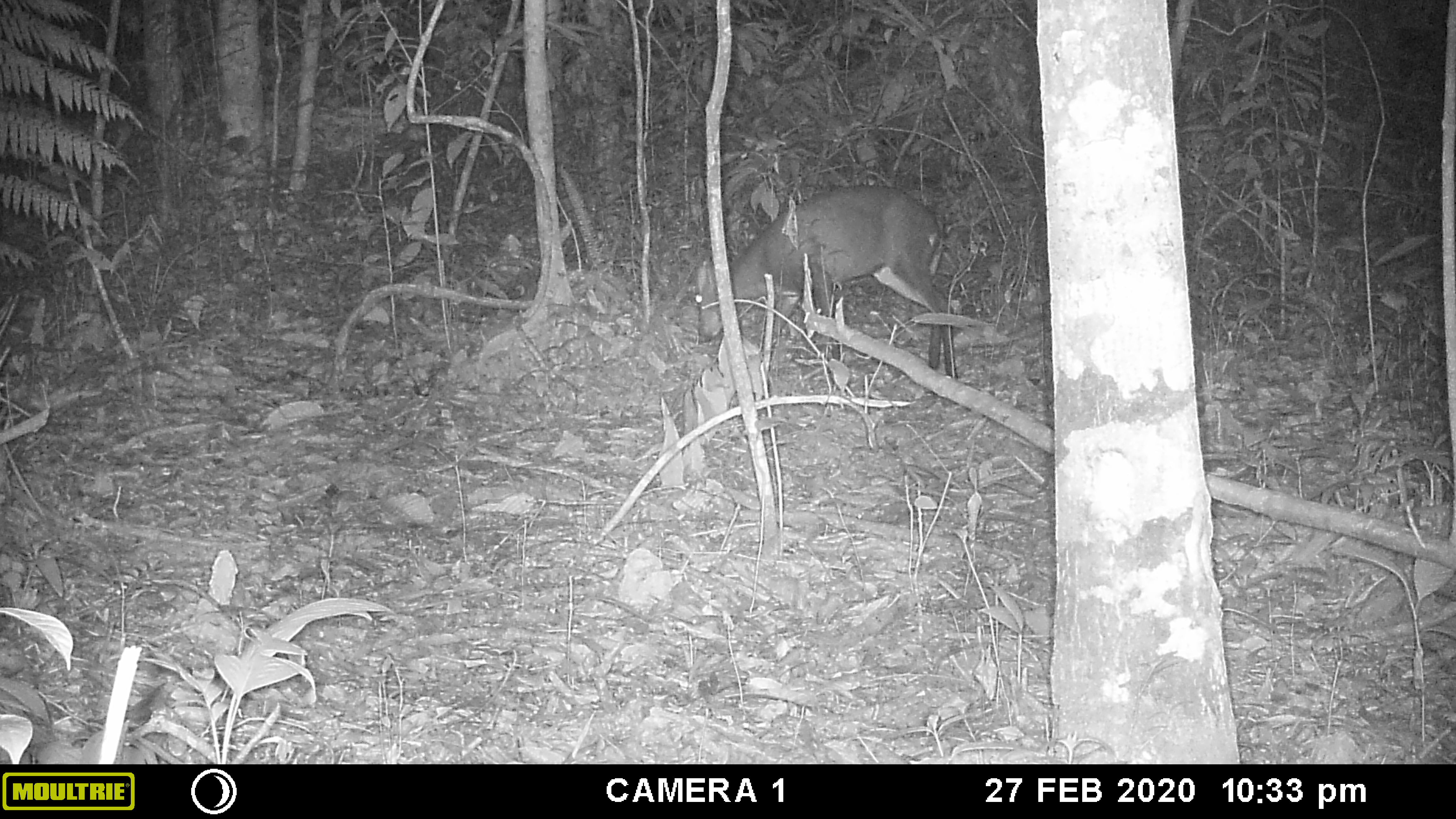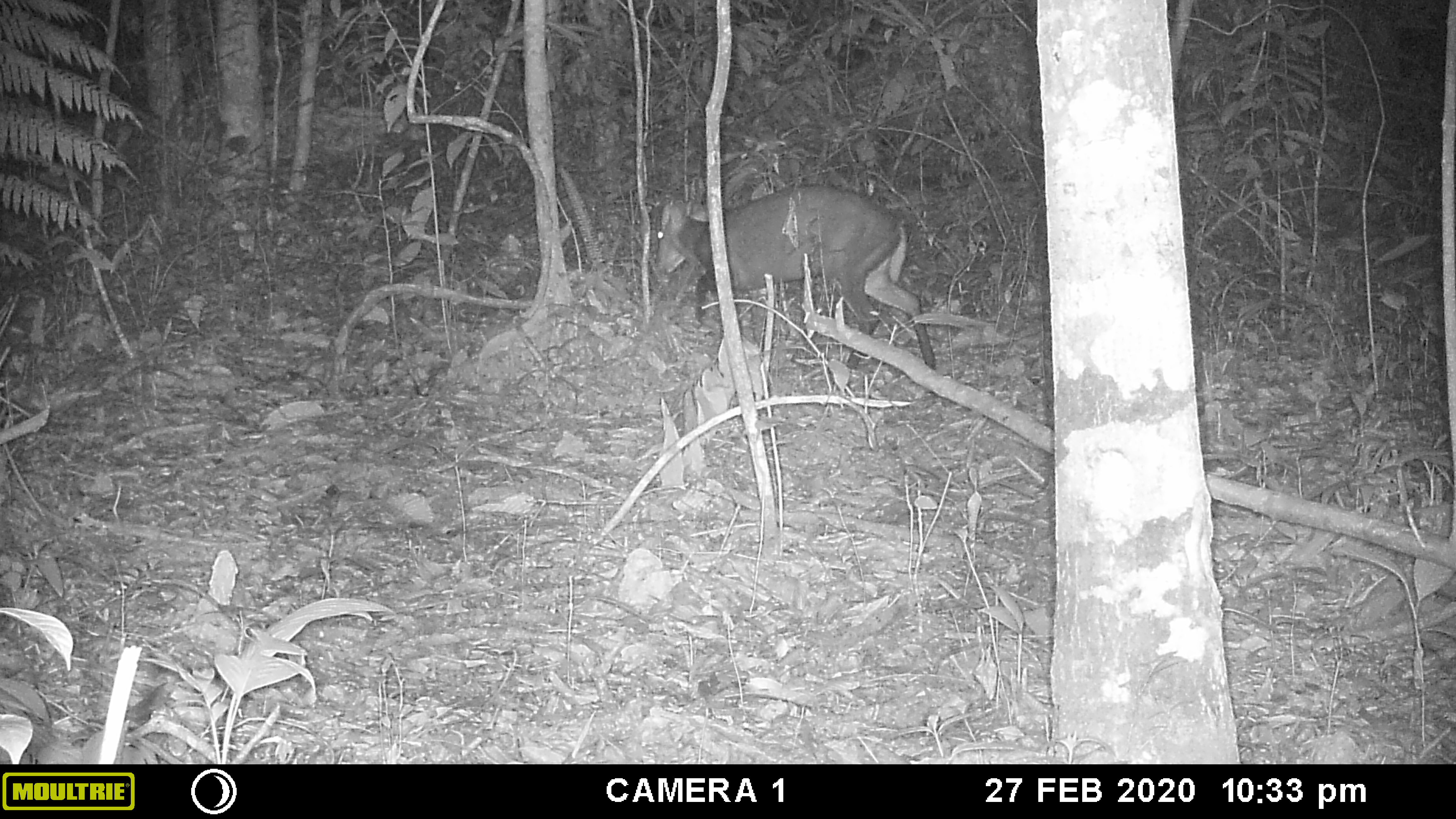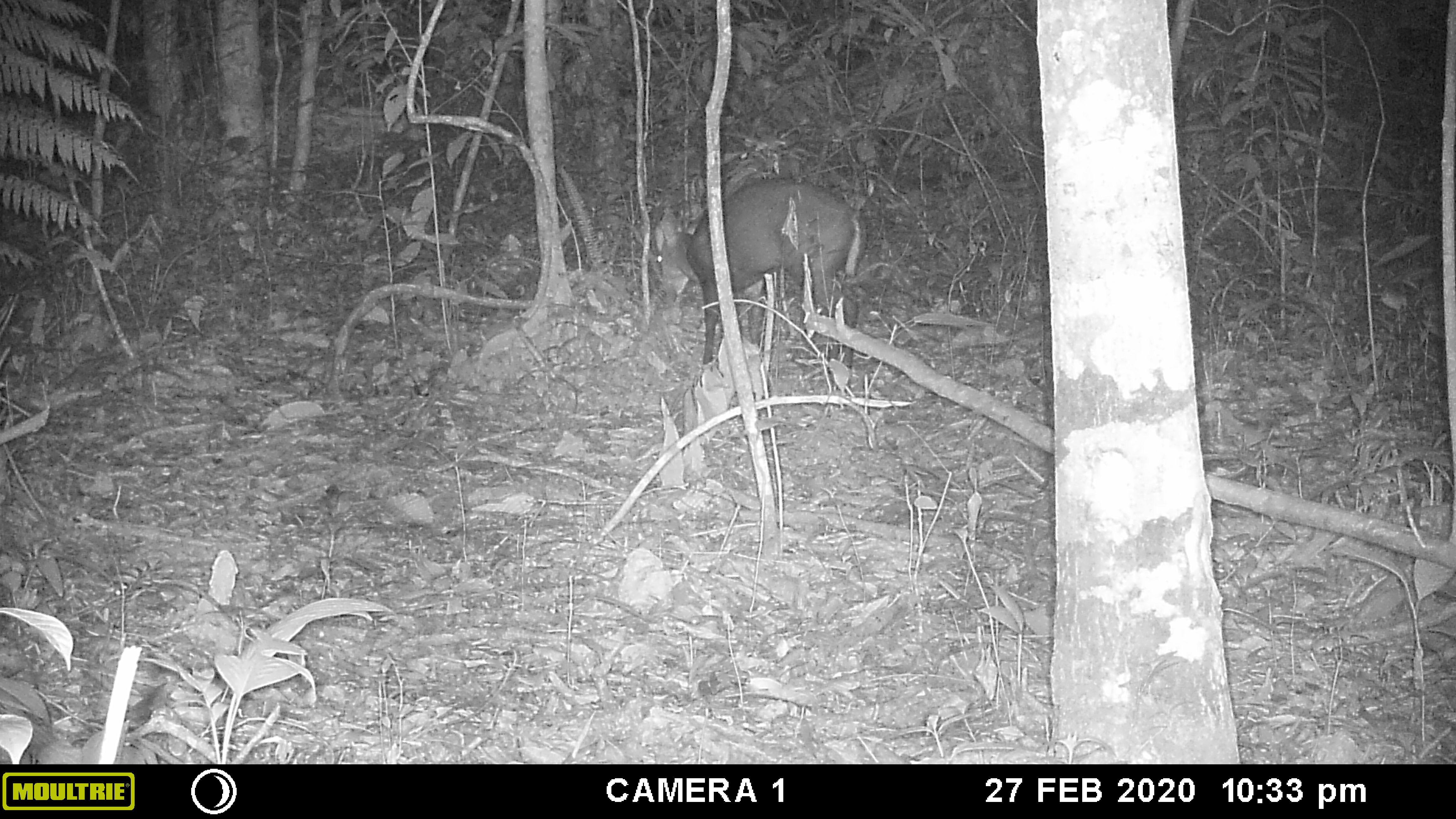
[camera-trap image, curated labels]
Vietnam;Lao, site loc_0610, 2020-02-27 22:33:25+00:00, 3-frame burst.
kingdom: Animalia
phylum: Chordata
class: Mammalia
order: Artiodactyla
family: Cervidae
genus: Muntiacus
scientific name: Muntiacus rooseveltorum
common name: roosevelt's muntjac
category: roosevelts muntjac group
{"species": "roosevelts muntjac group (roosevelt's muntjac) (Muntiacus rooseveltorum)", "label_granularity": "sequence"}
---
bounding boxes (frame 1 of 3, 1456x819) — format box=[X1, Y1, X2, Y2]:
roosevelts muntjac group: box=[692, 183, 960, 393]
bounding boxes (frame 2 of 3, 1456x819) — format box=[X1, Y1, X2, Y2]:
roosevelts muntjac group: box=[653, 180, 936, 371]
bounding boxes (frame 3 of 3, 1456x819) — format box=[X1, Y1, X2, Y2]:
roosevelts muntjac group: box=[652, 175, 875, 369]